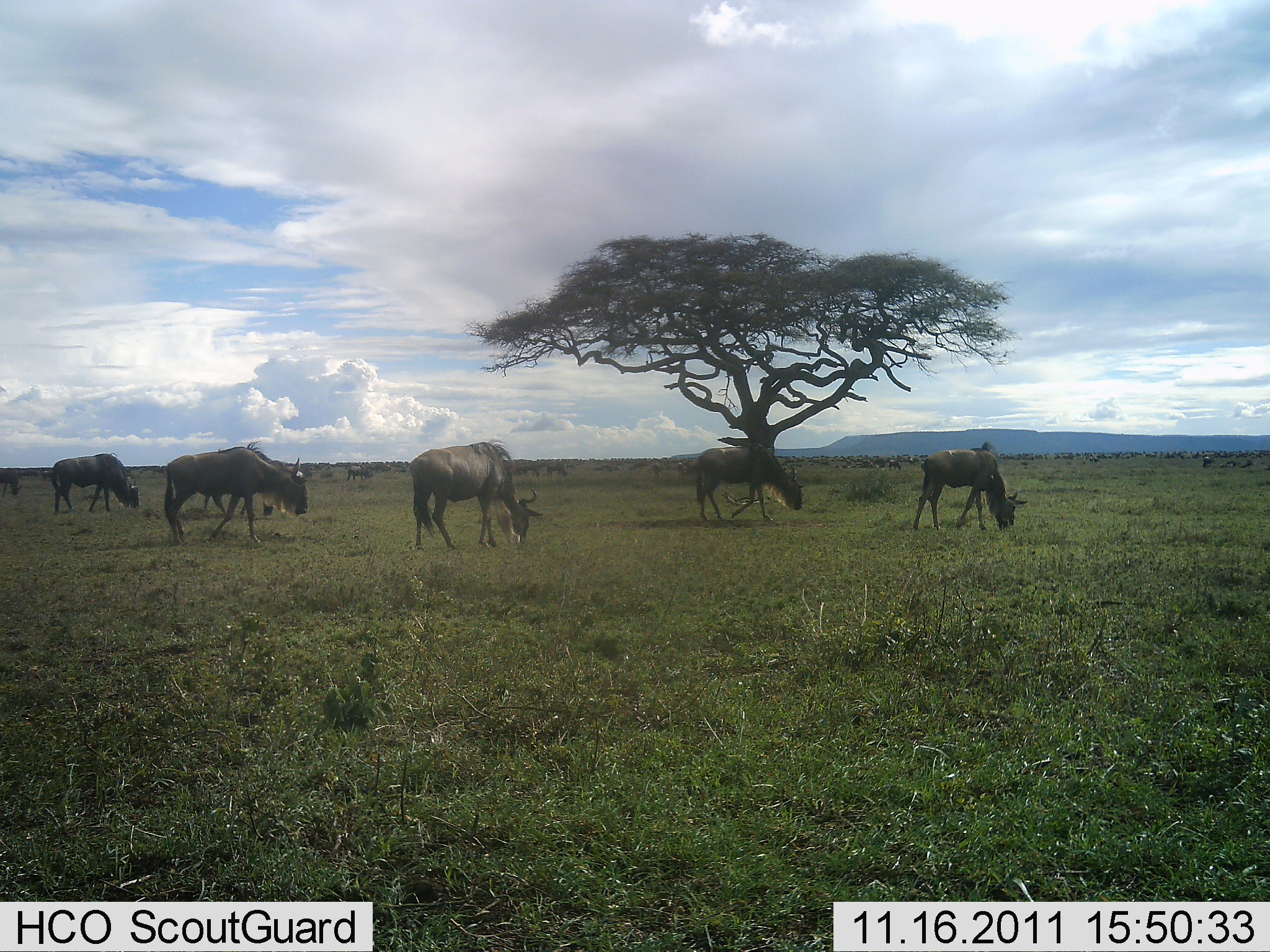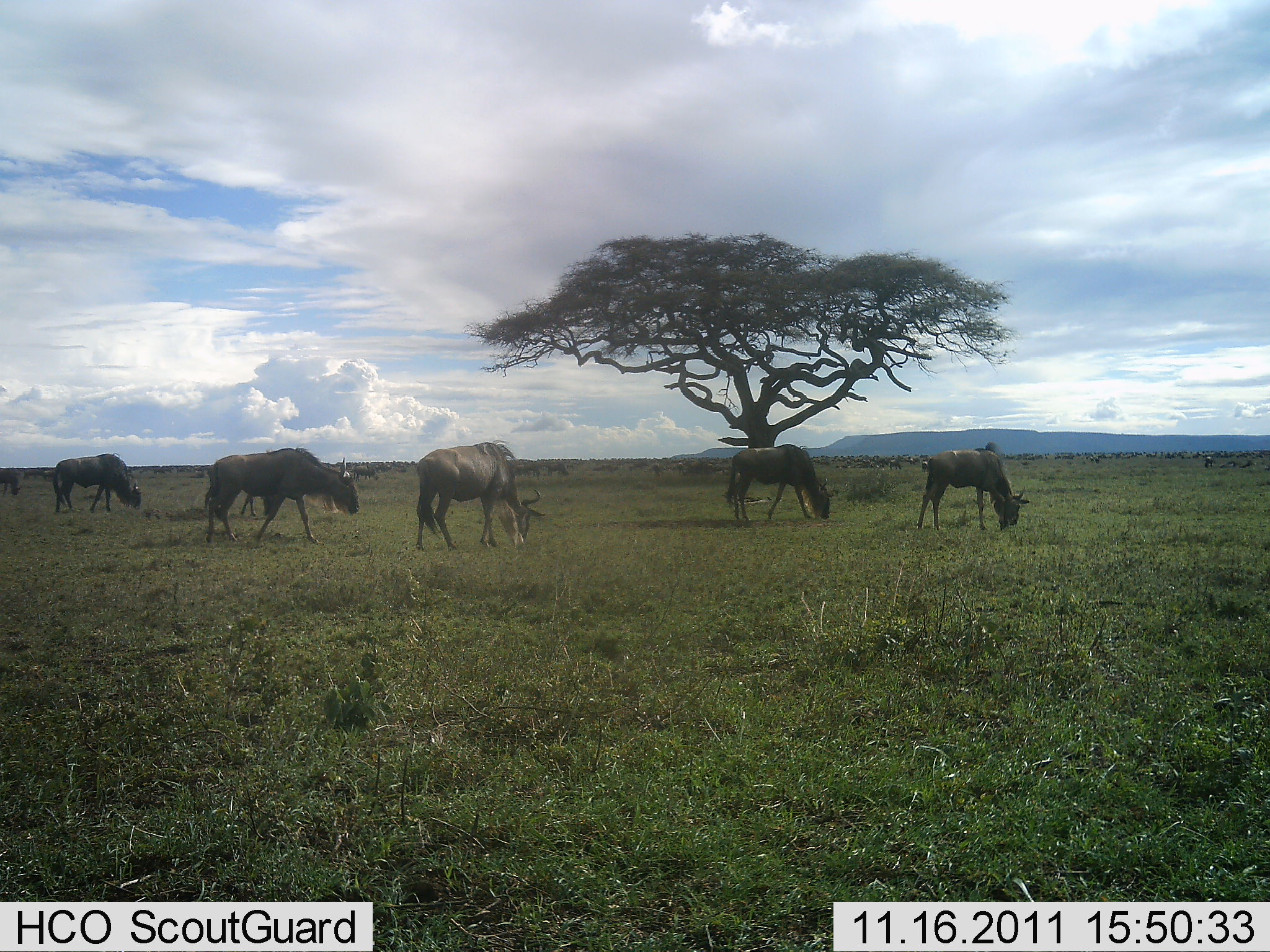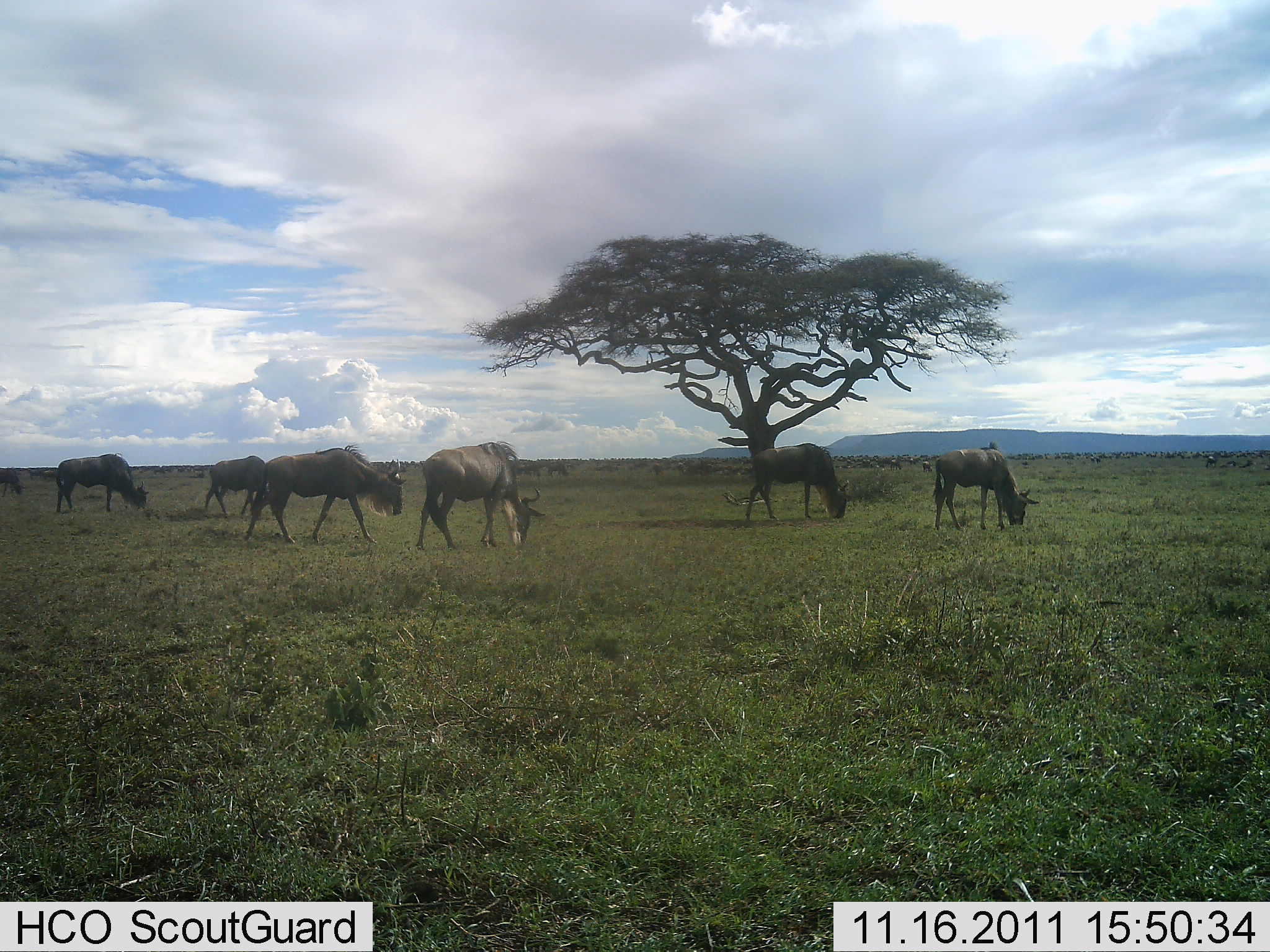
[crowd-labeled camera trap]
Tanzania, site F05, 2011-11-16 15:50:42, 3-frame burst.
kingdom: Animalia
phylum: Chordata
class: Mammalia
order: Artiodactyla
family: Bovidae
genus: Connochaetes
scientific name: Connochaetes taurinus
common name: blue wildebeest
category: wildebeest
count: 11-50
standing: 25%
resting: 0%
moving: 44%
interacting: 0%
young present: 6%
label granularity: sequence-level